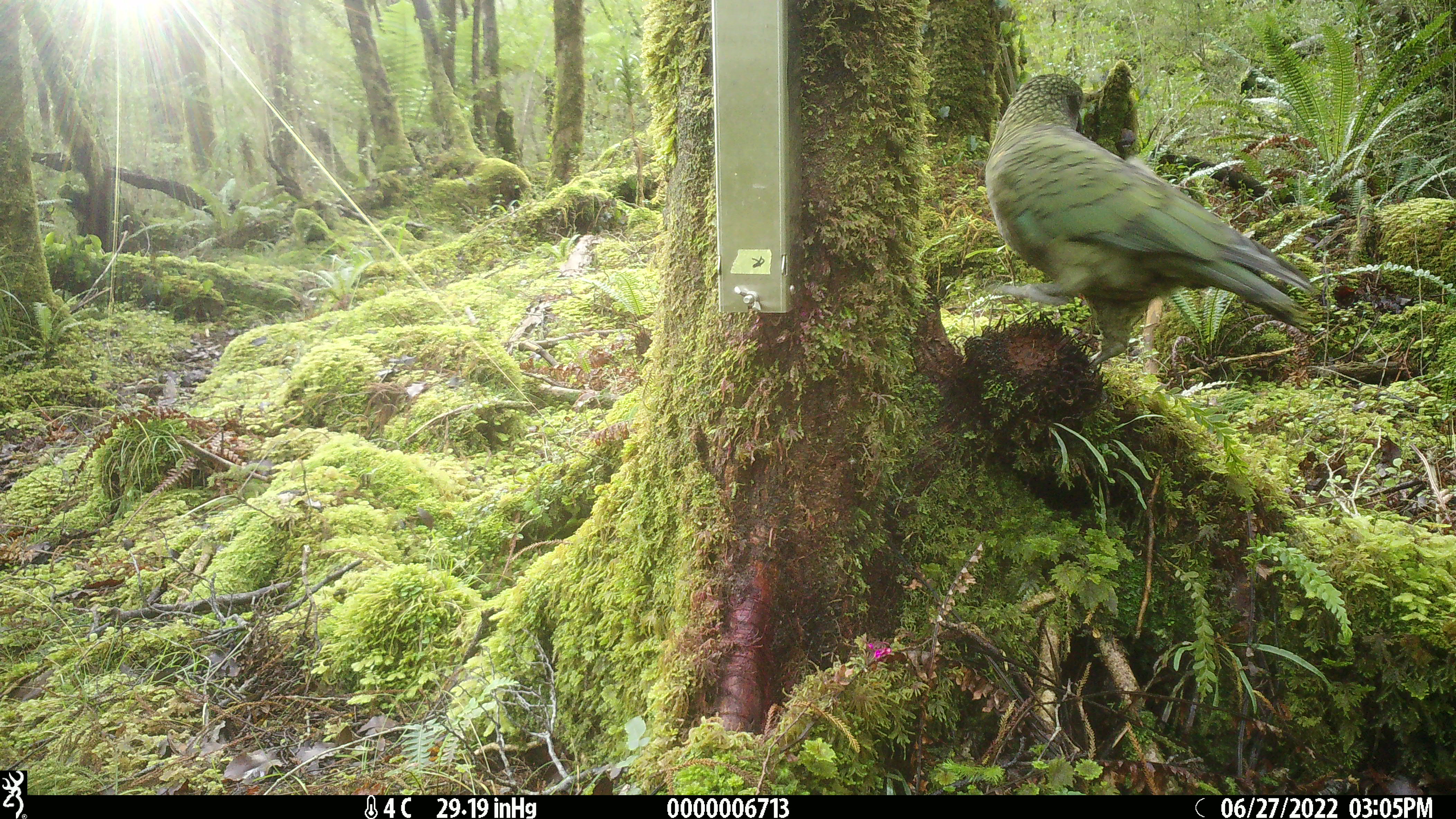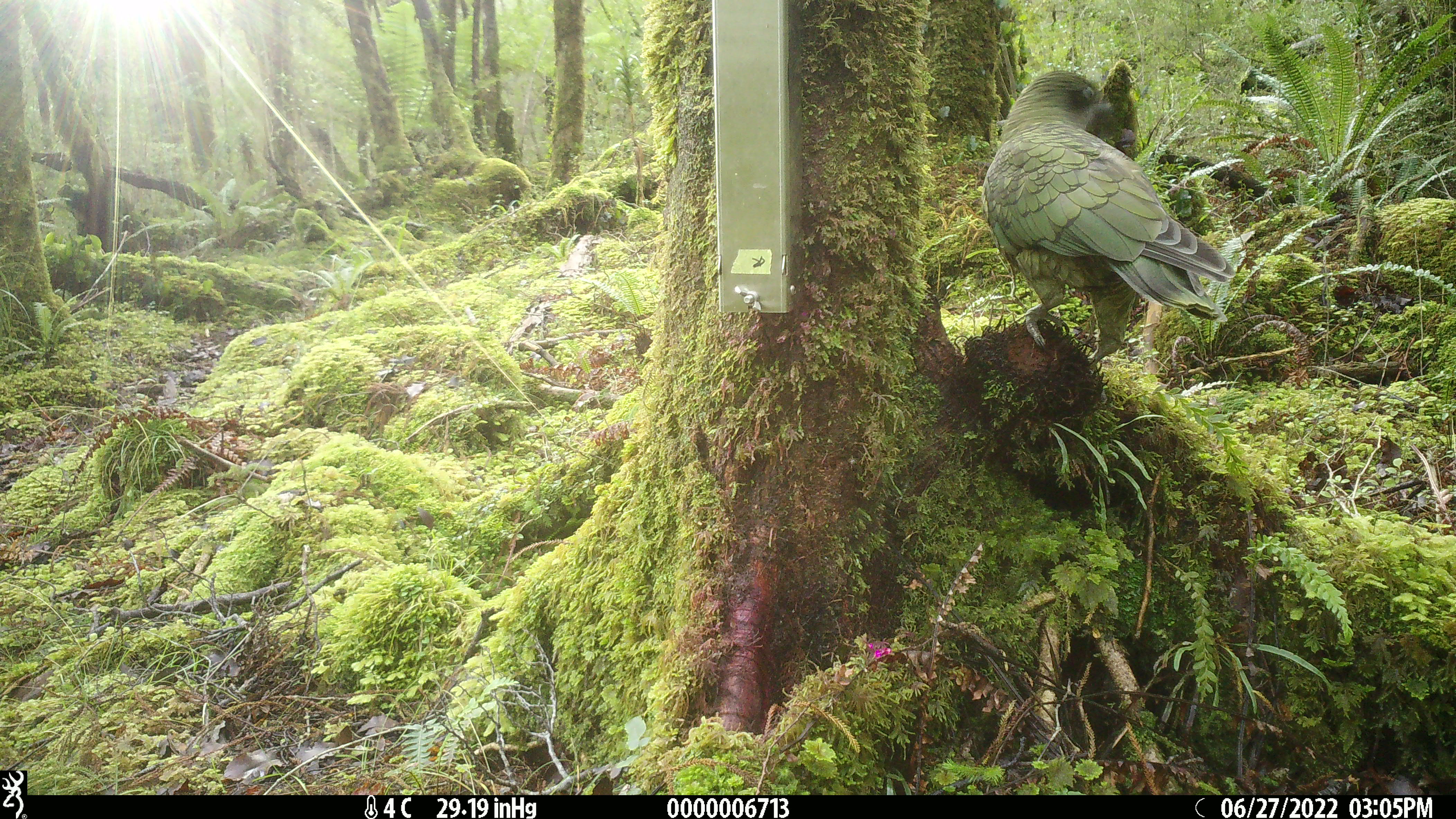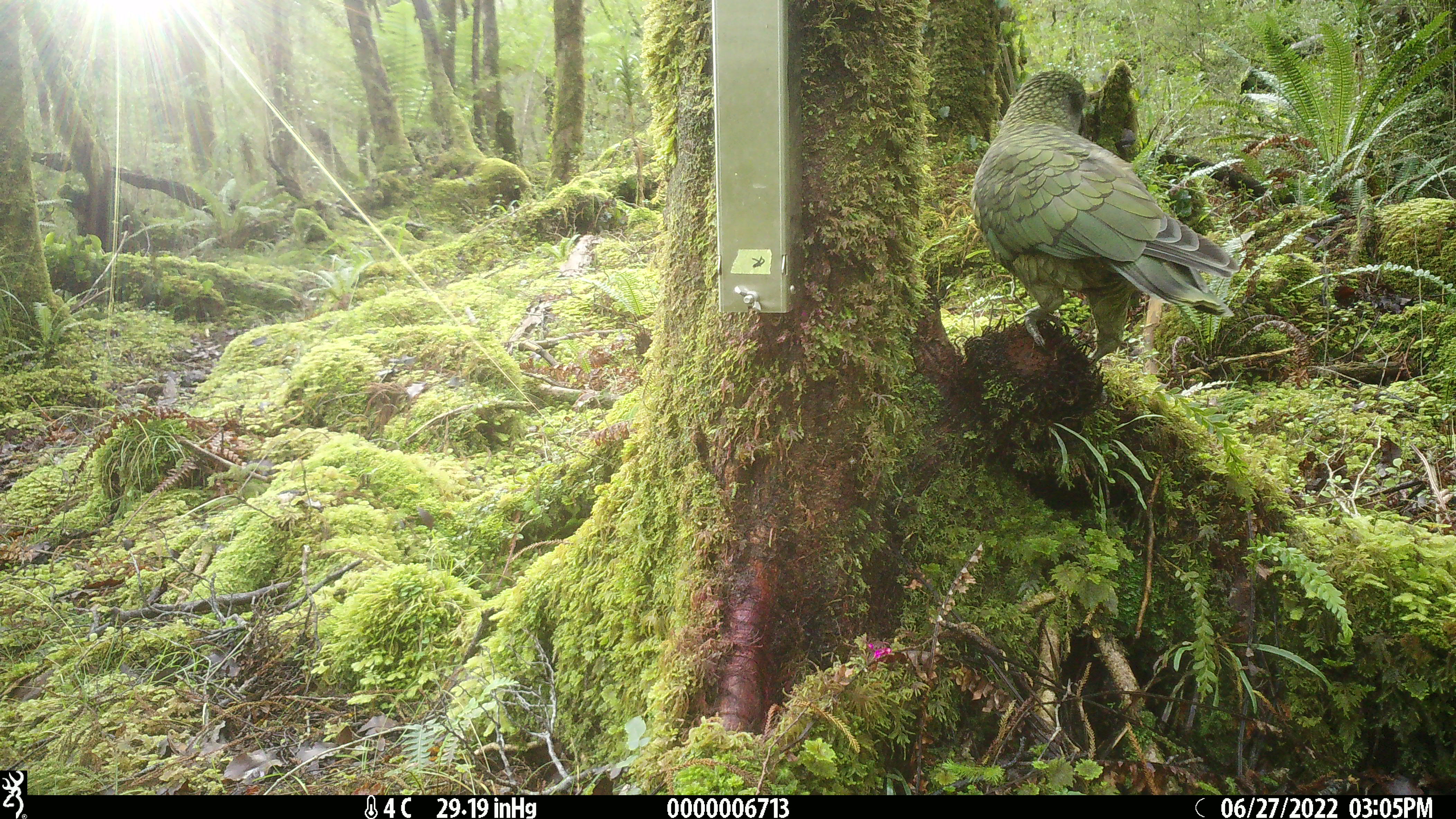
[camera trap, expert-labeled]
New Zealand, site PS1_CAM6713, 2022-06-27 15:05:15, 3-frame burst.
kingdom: Animalia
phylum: Chordata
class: Aves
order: Psittaciformes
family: Strigopidae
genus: Nestor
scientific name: Nestor notabilis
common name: kea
Kea (Nestor notabilis).